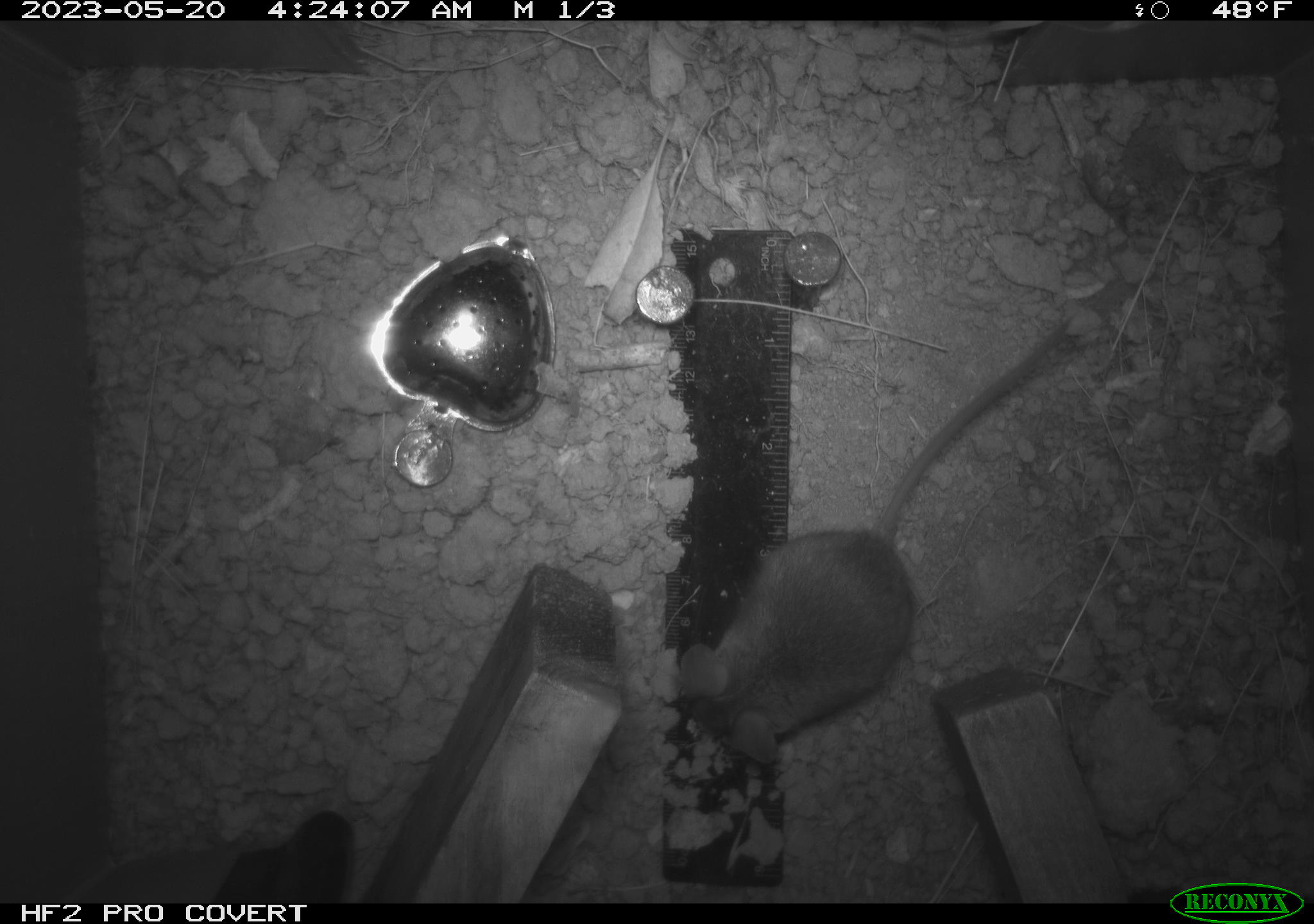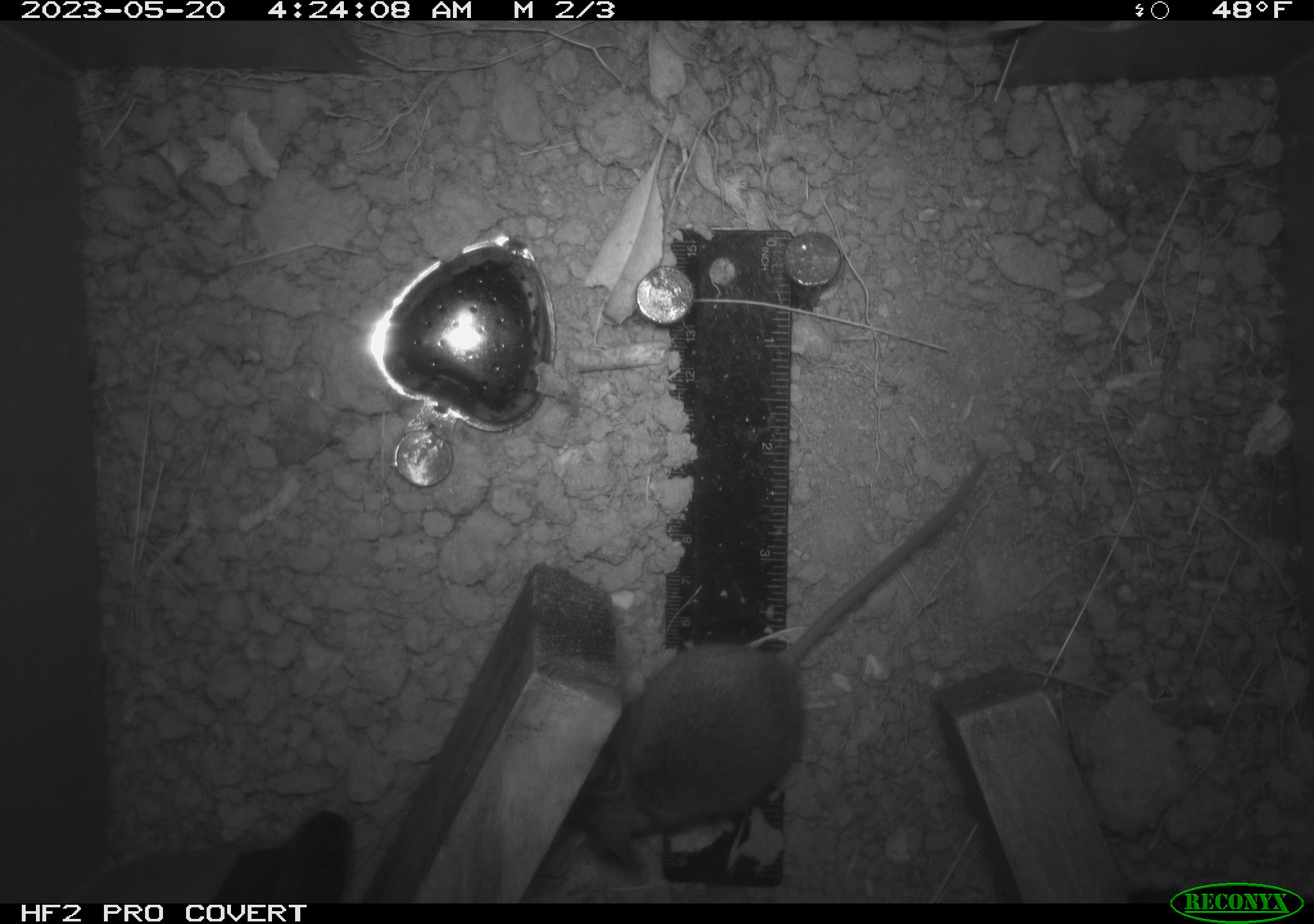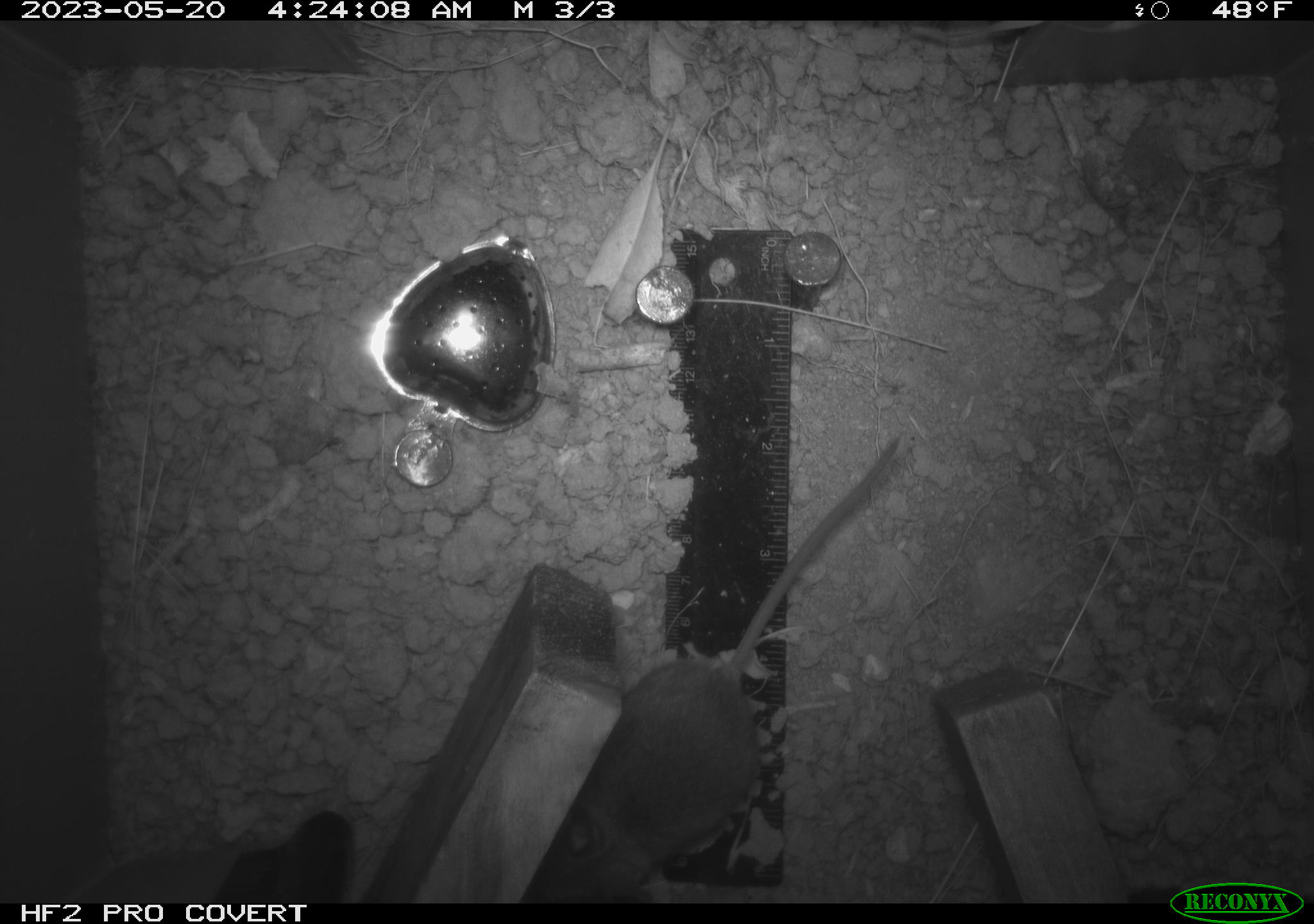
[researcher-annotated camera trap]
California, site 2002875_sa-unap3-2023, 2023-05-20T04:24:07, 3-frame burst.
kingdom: Animalia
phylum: Chordata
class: Mammalia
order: Rodentia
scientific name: Rodentia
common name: mouse species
Mouse species (Rodentia).